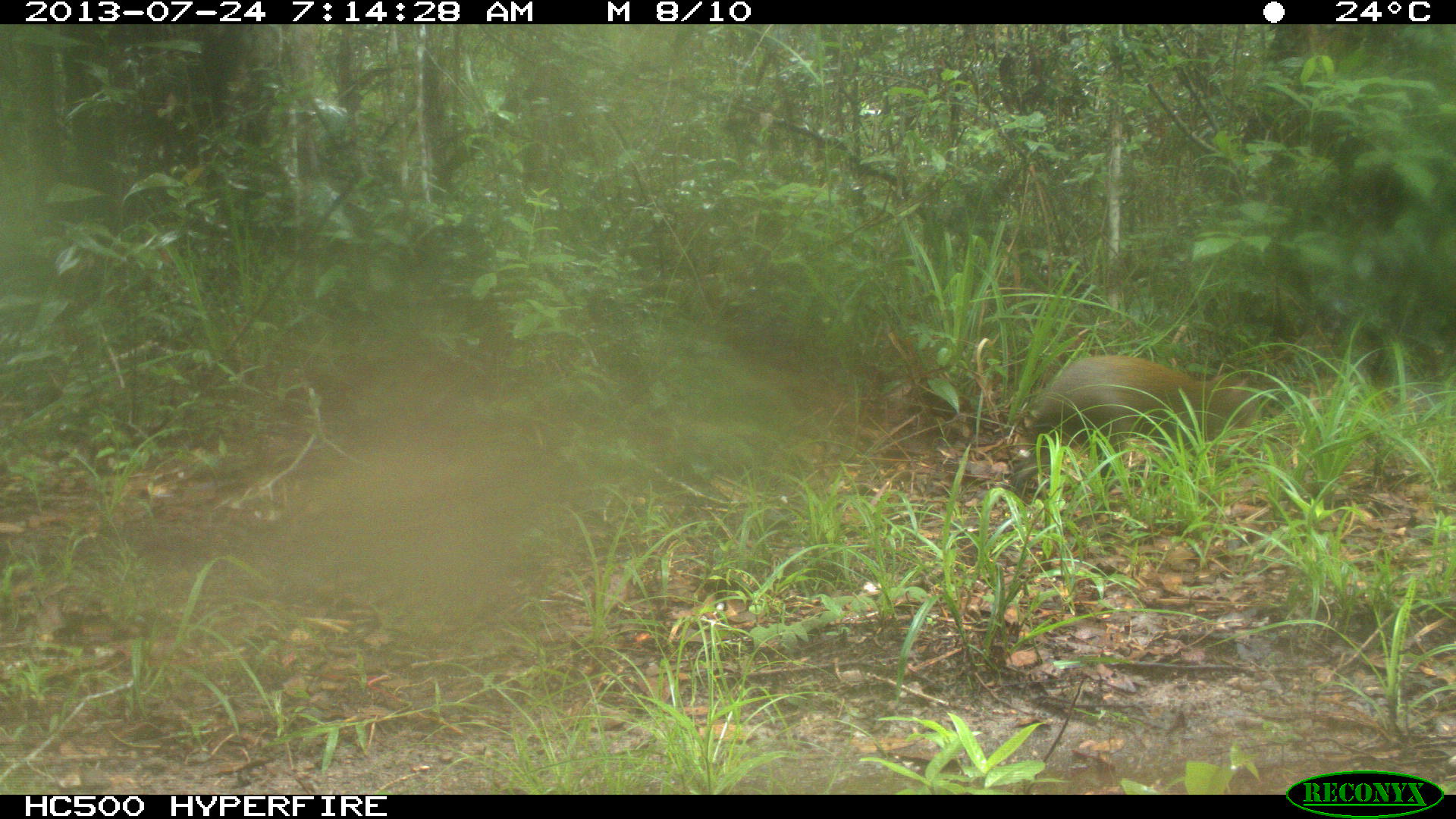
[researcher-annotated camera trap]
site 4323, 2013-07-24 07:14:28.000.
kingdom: Animalia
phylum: Chordata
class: Mammalia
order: Rodentia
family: Dasyproctidae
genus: Dasyprocta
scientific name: Dasyprocta punctata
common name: central american agouti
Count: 1.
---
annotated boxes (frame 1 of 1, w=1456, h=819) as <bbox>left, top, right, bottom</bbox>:
dasyprocta punctata: <bbox>1010, 354, 1261, 486</bbox>